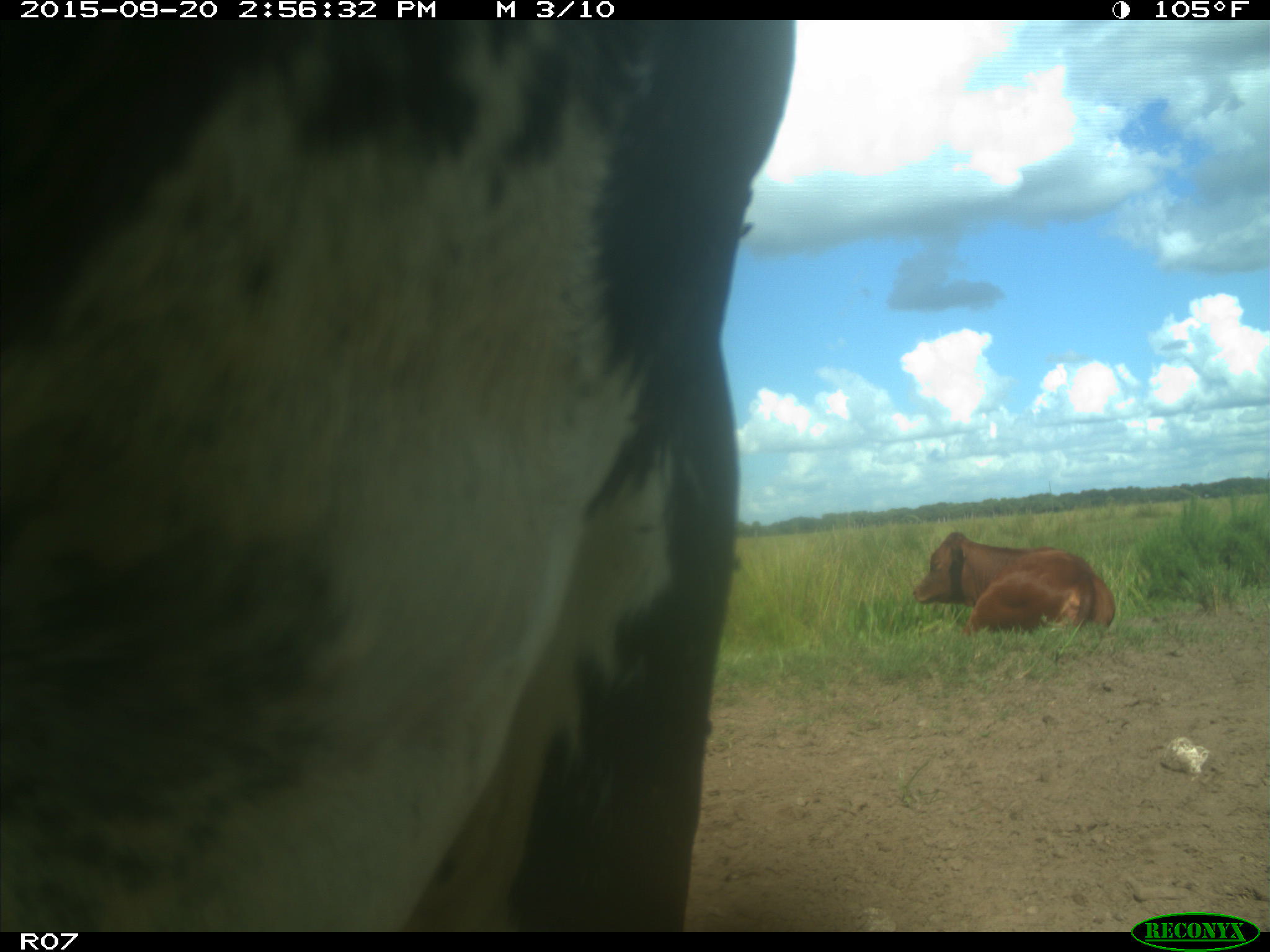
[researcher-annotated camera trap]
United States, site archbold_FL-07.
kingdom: Animalia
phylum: Chordata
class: Mammalia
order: Artiodactyla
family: Bovidae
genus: Bos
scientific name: Bos taurus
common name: domestic cow